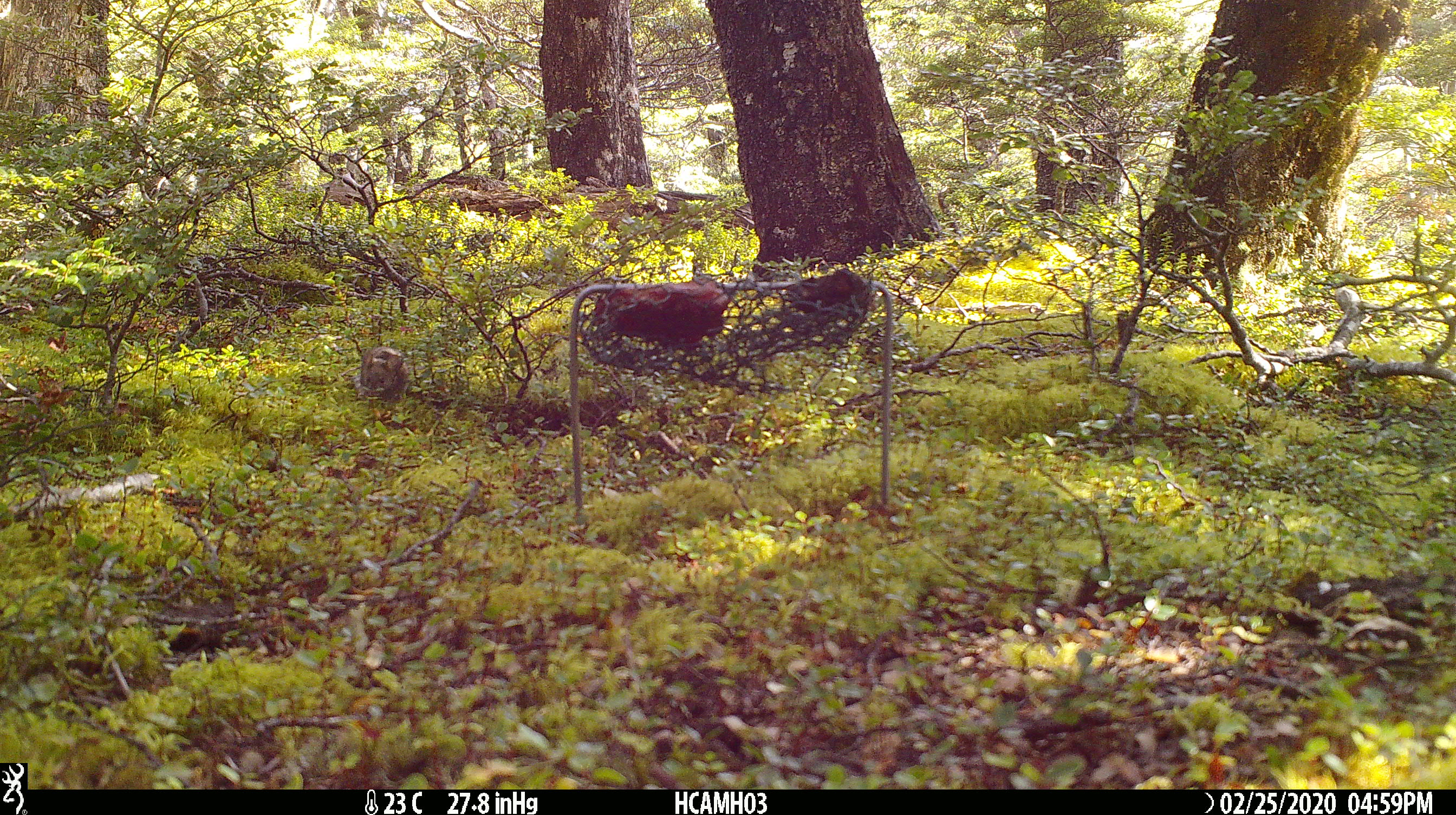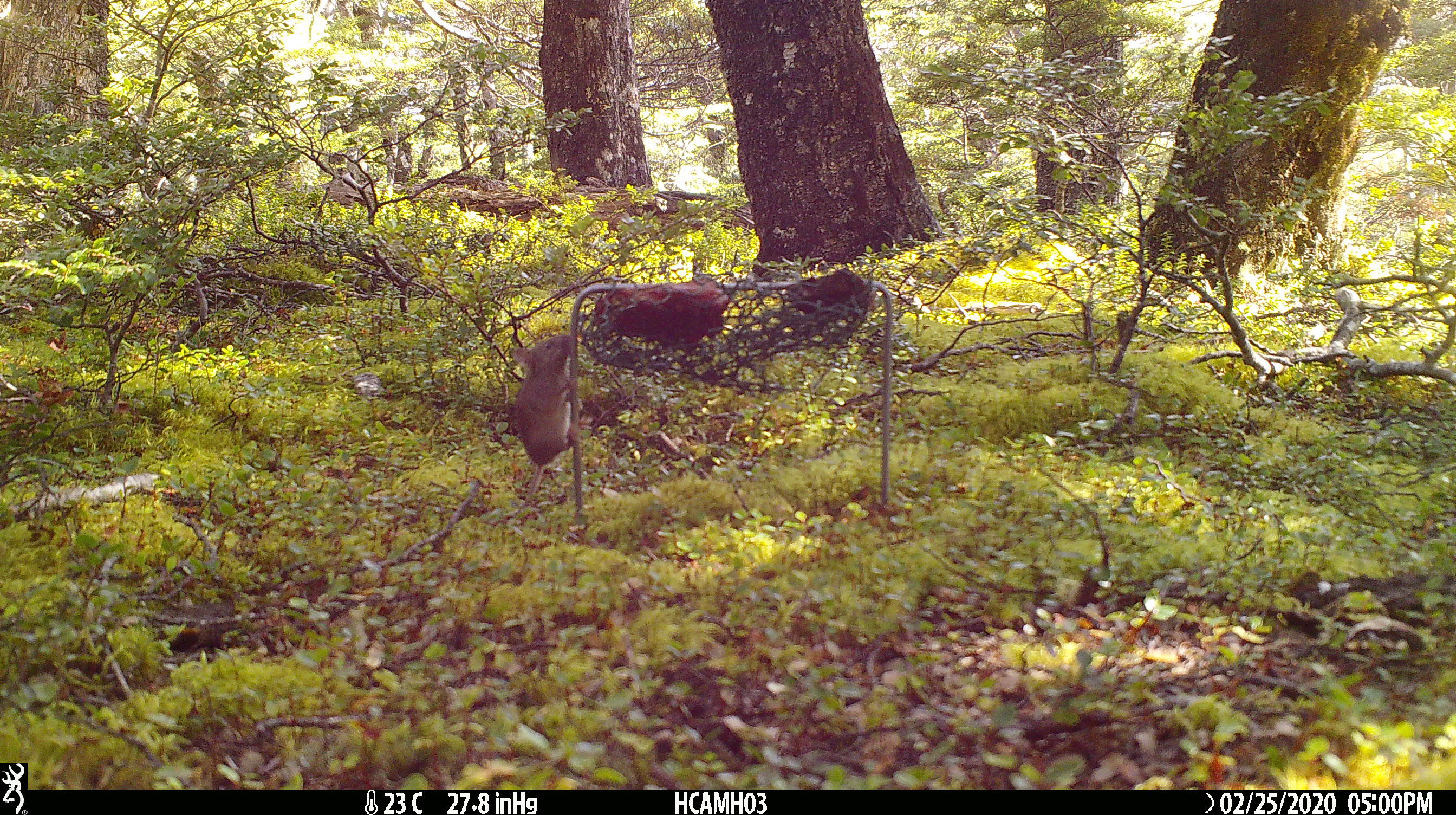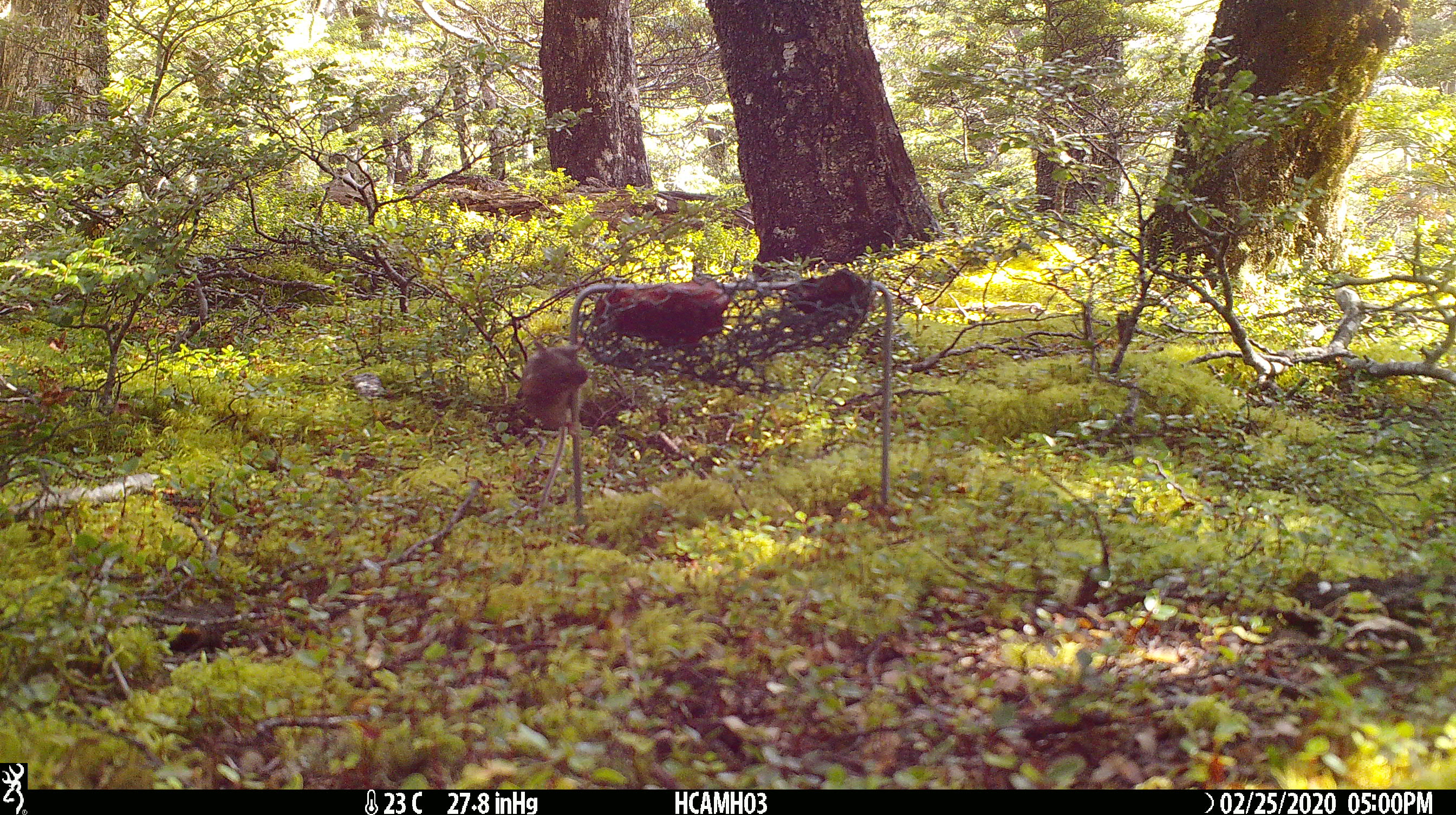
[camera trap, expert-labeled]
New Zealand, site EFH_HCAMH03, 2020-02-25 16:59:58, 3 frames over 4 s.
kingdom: Animalia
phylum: Chordata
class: Mammalia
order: Rodentia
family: Muridae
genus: Mus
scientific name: Mus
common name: mouse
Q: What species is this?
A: Mouse (Mus).